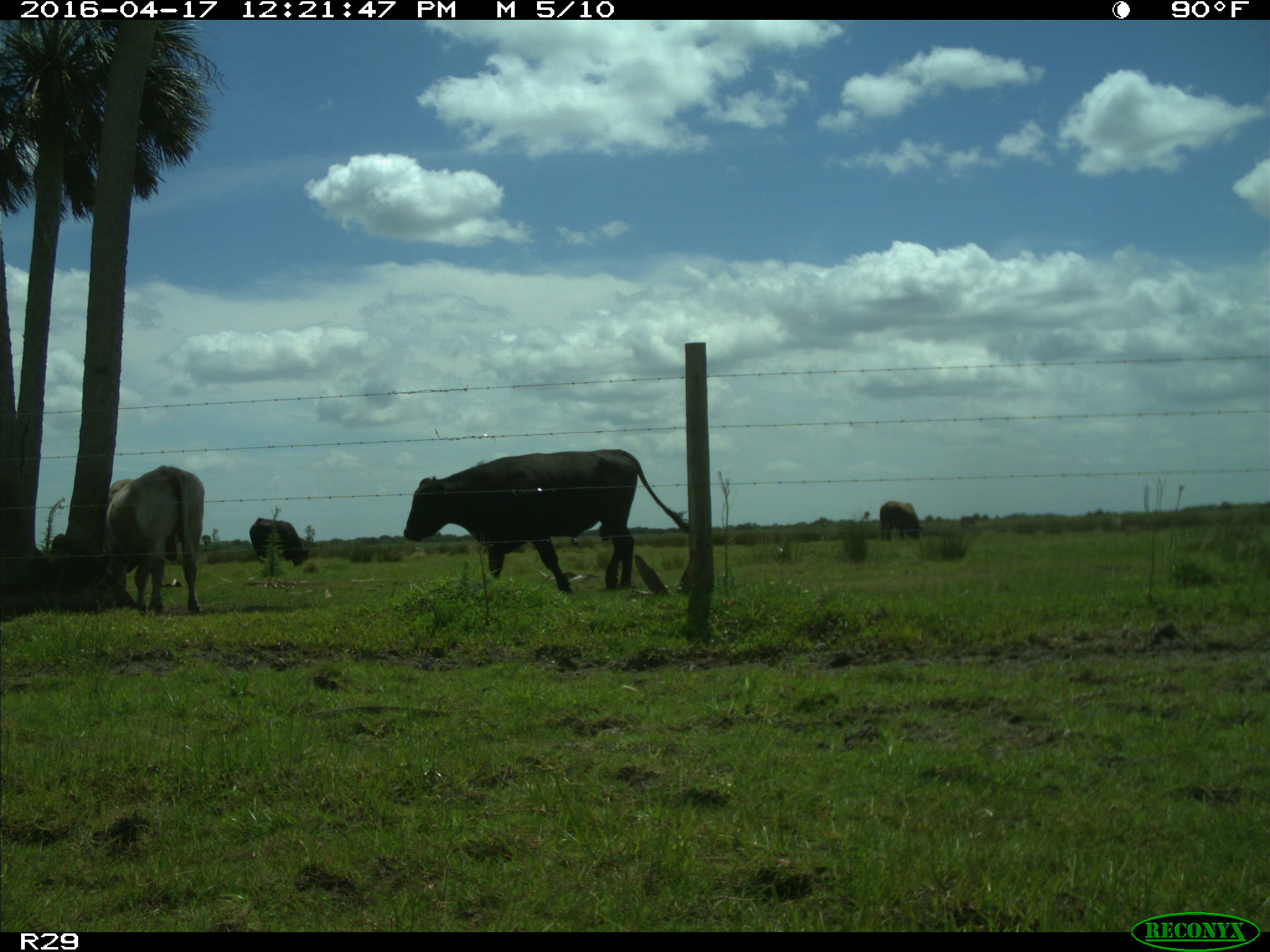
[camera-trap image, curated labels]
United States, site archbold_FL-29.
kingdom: Animalia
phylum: Chordata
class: Mammalia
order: Artiodactyla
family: Bovidae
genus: Bos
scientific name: Bos taurus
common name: domestic cow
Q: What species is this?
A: Bos taurus (domestic cow).